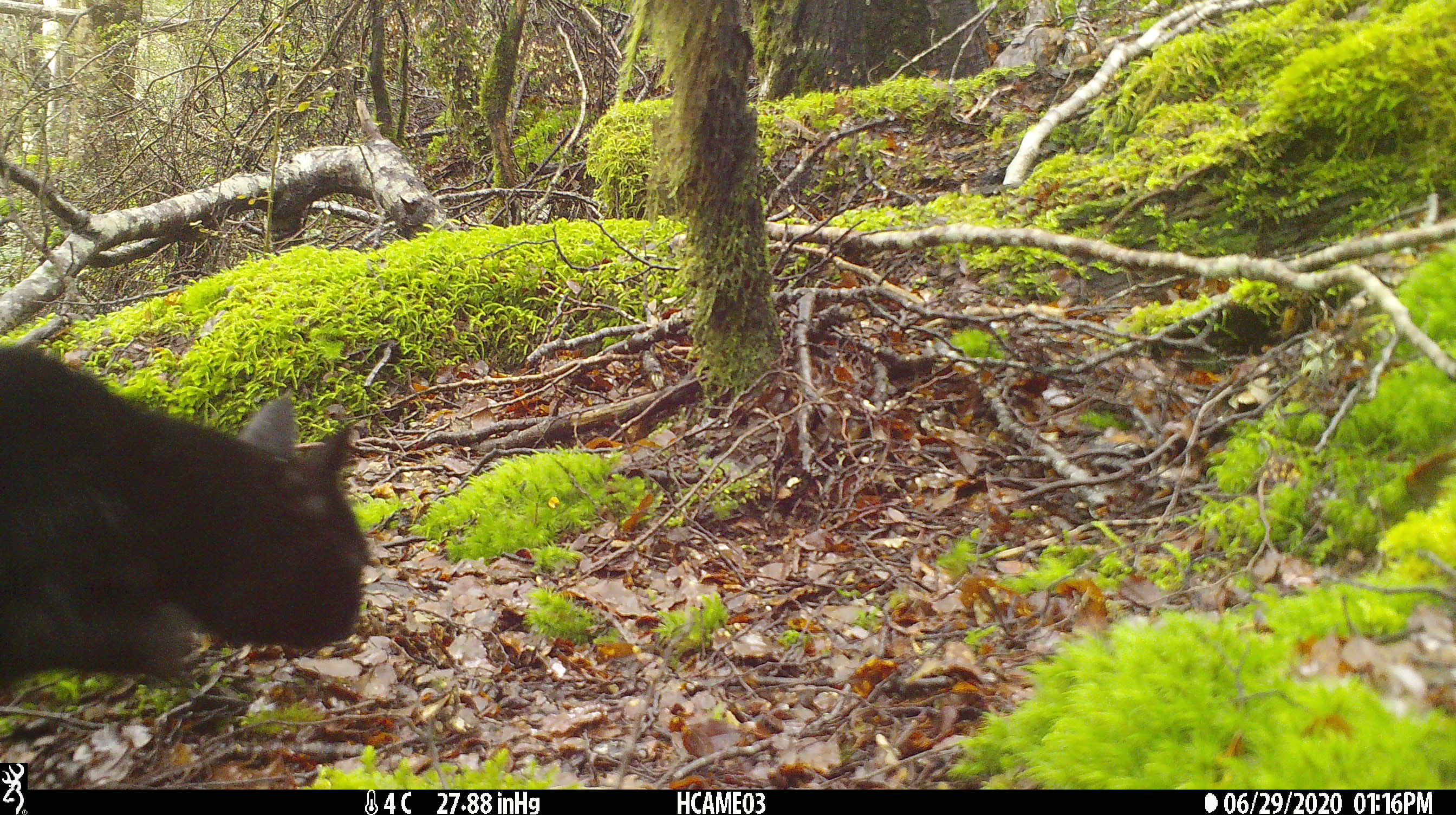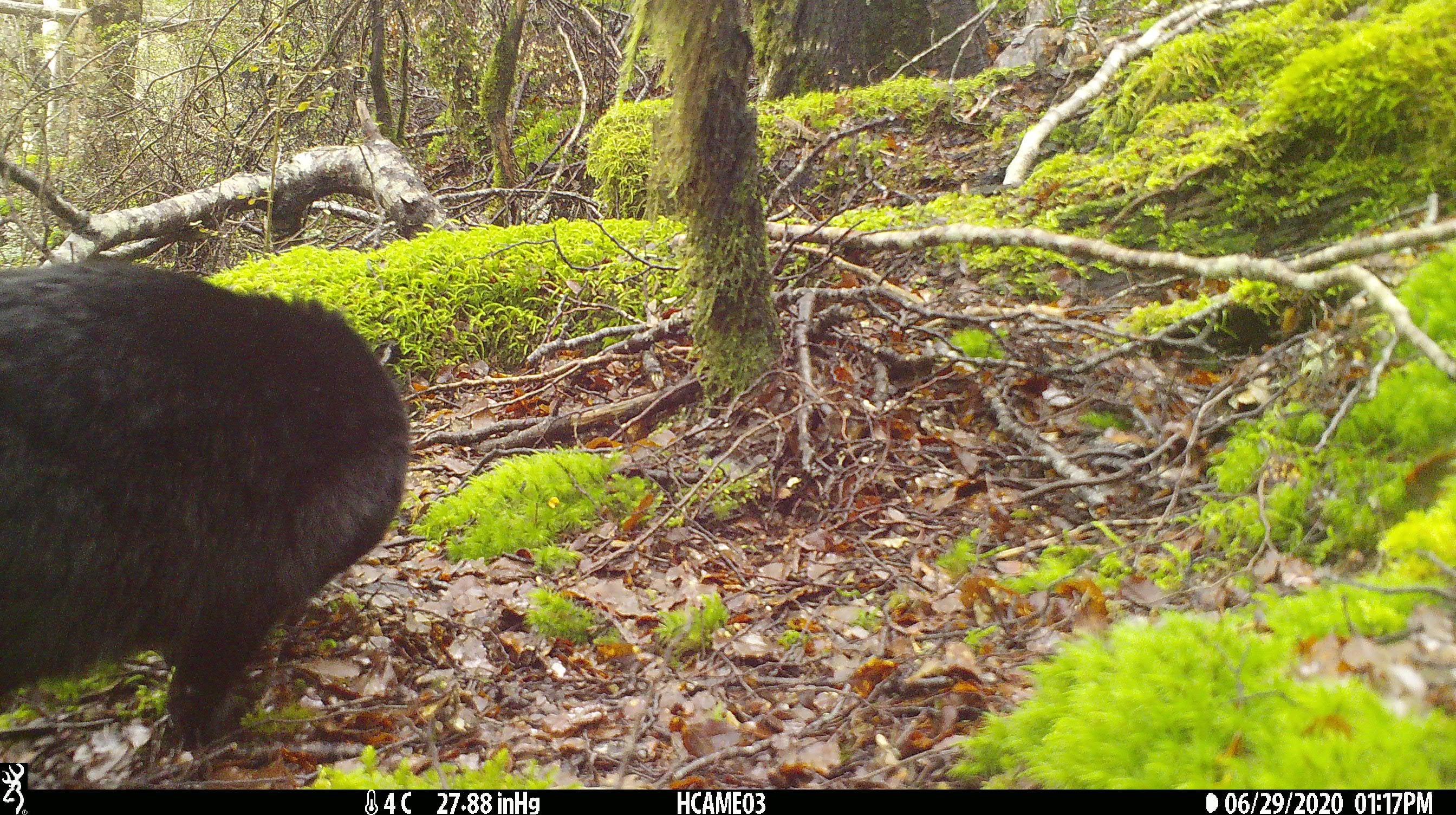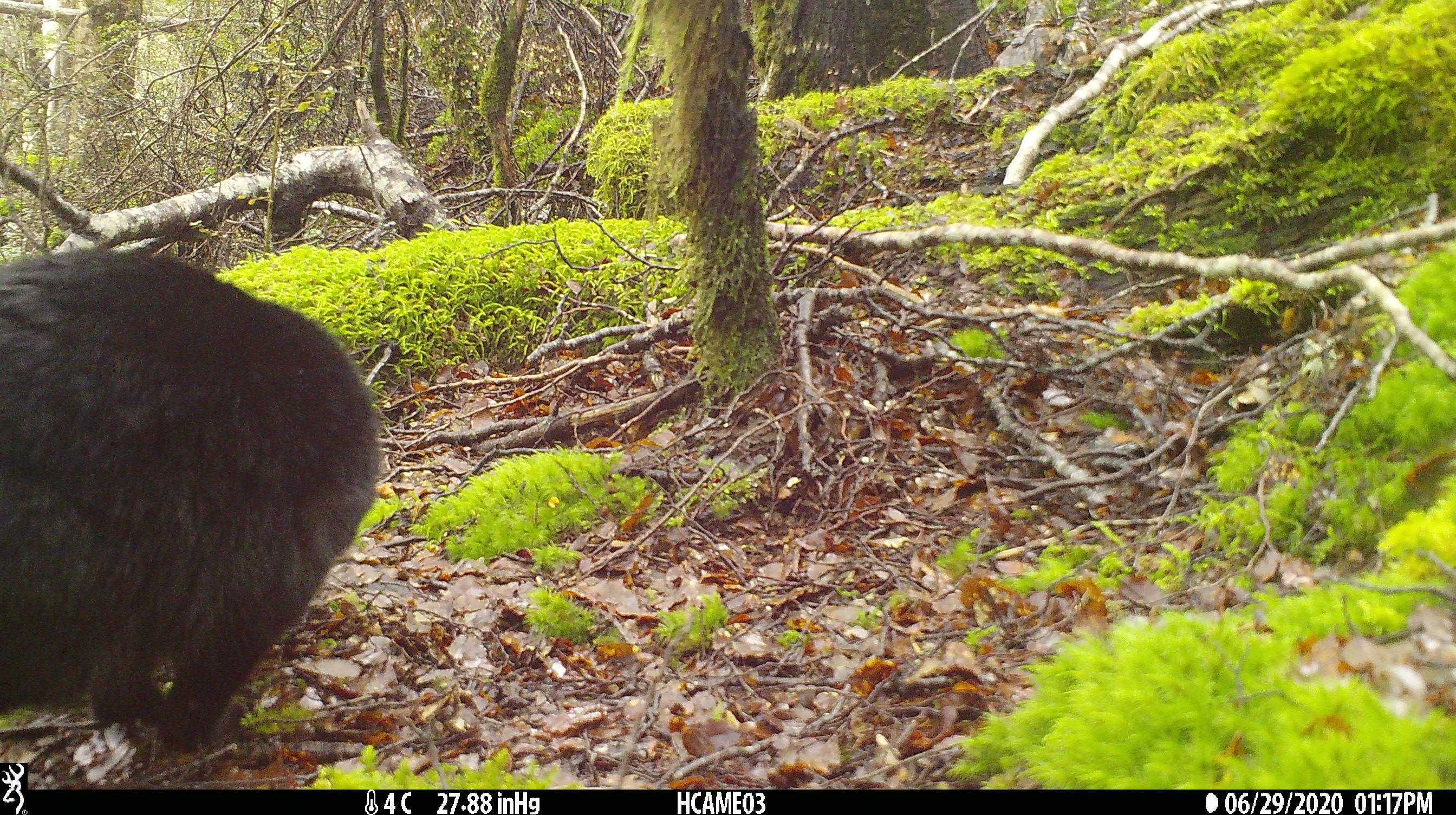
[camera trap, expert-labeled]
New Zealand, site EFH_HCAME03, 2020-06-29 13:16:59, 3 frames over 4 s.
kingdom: Animalia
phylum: Chordata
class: Mammalia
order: Carnivora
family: Felidae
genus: Felis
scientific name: Felis catus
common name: domestic cat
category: cat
Cat (domestic cat) (Felis catus).